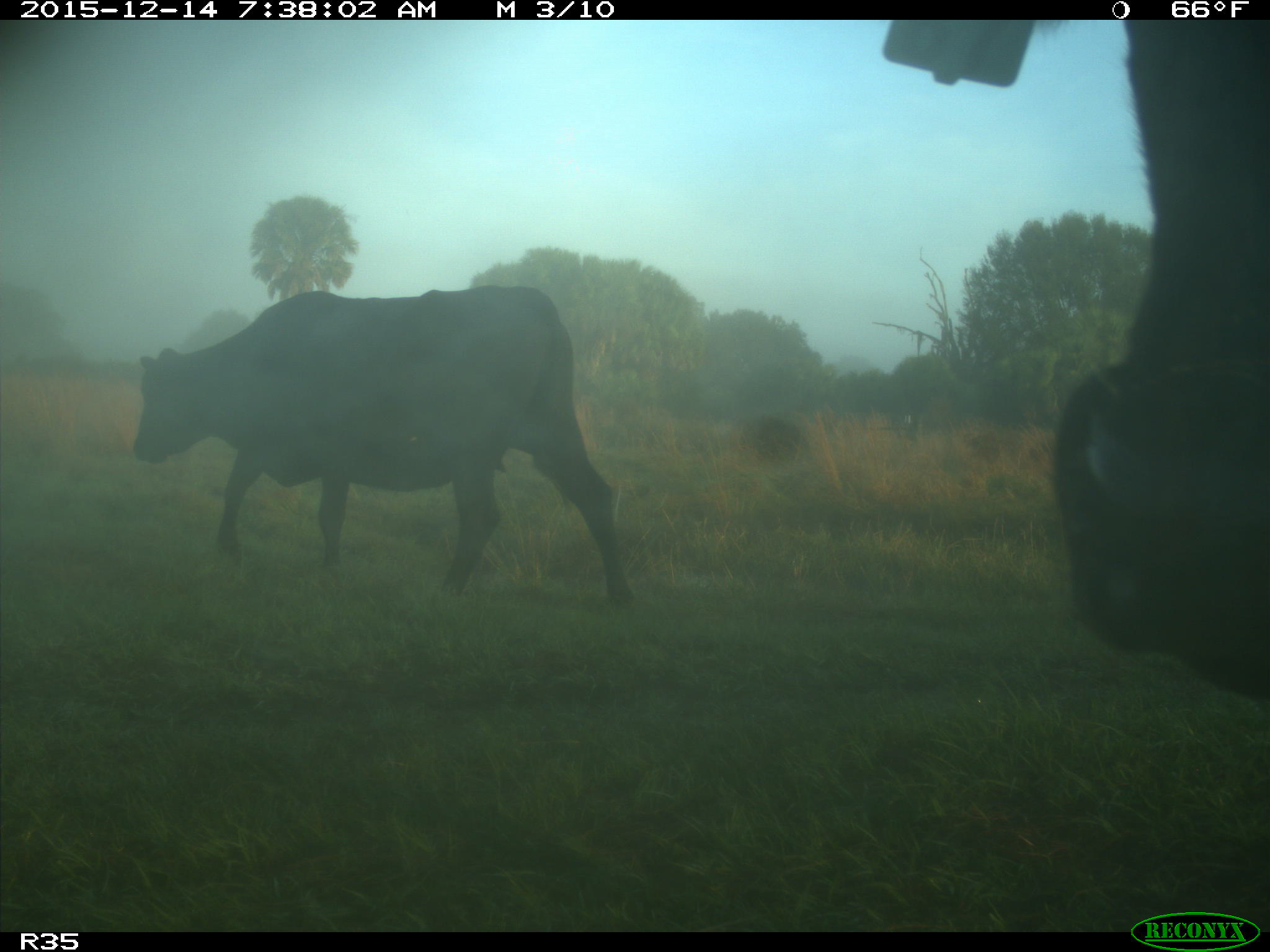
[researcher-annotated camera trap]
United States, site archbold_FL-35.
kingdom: Animalia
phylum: Chordata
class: Mammalia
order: Artiodactyla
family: Bovidae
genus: Bos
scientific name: Bos taurus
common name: domestic cow